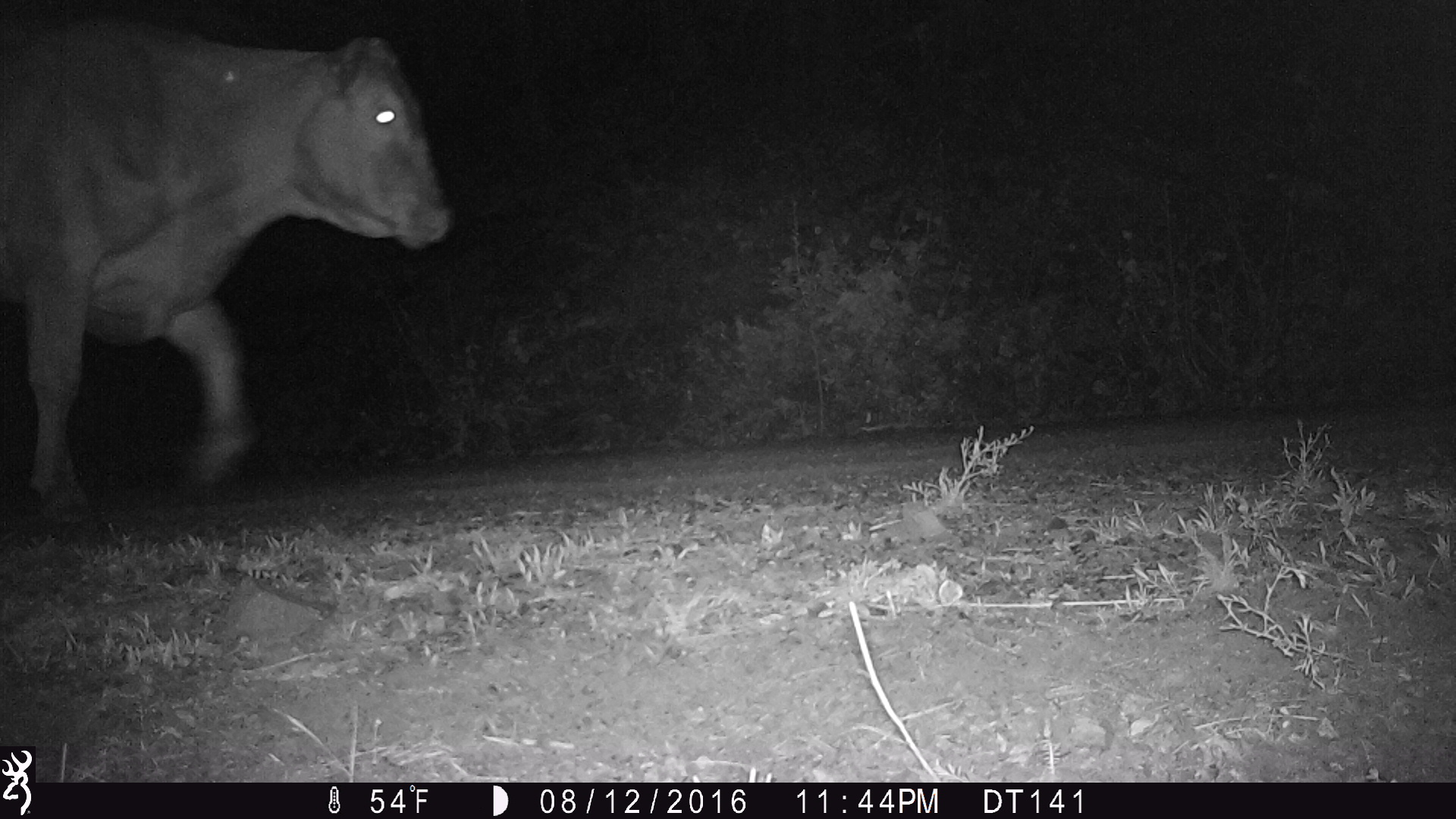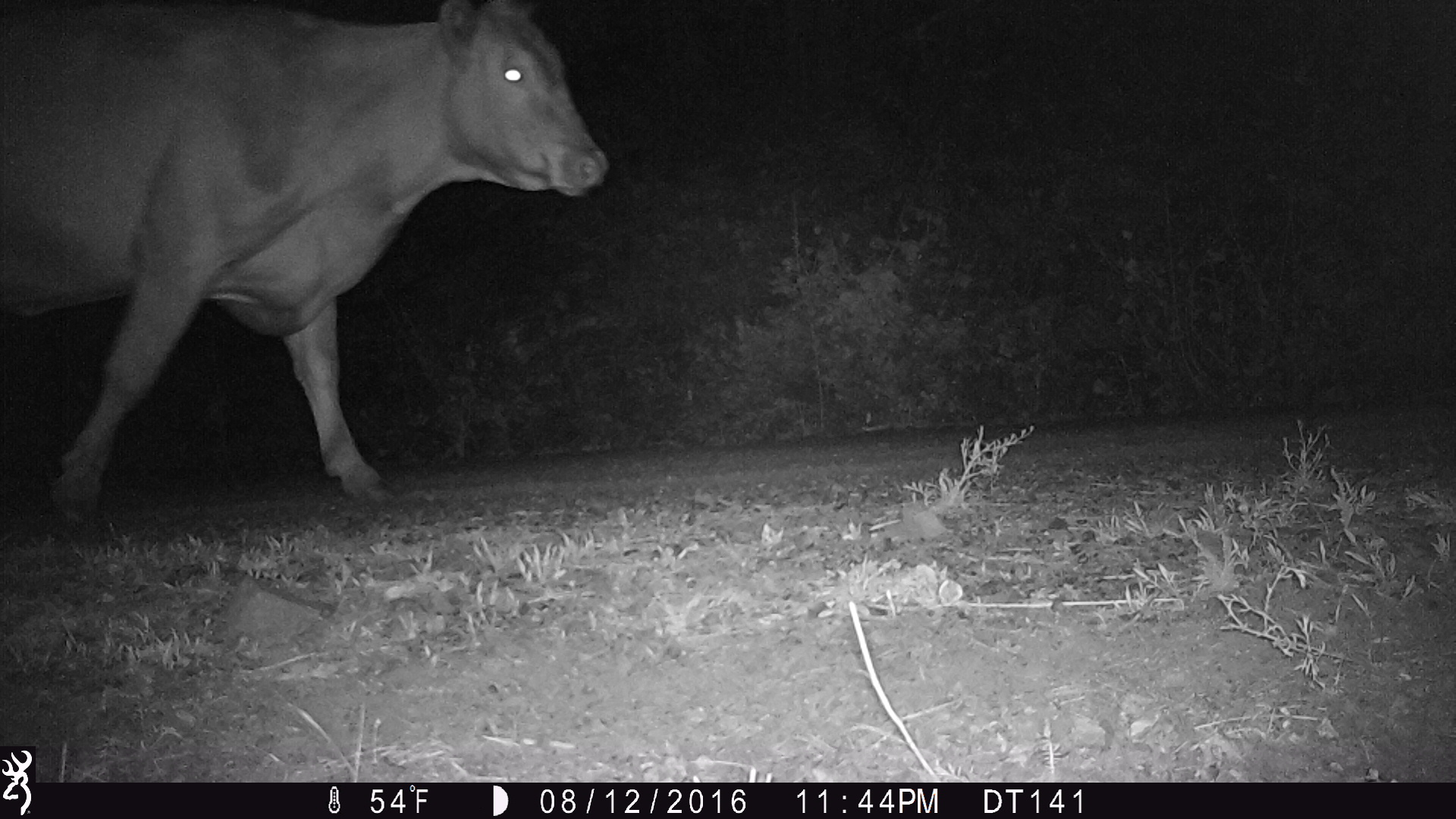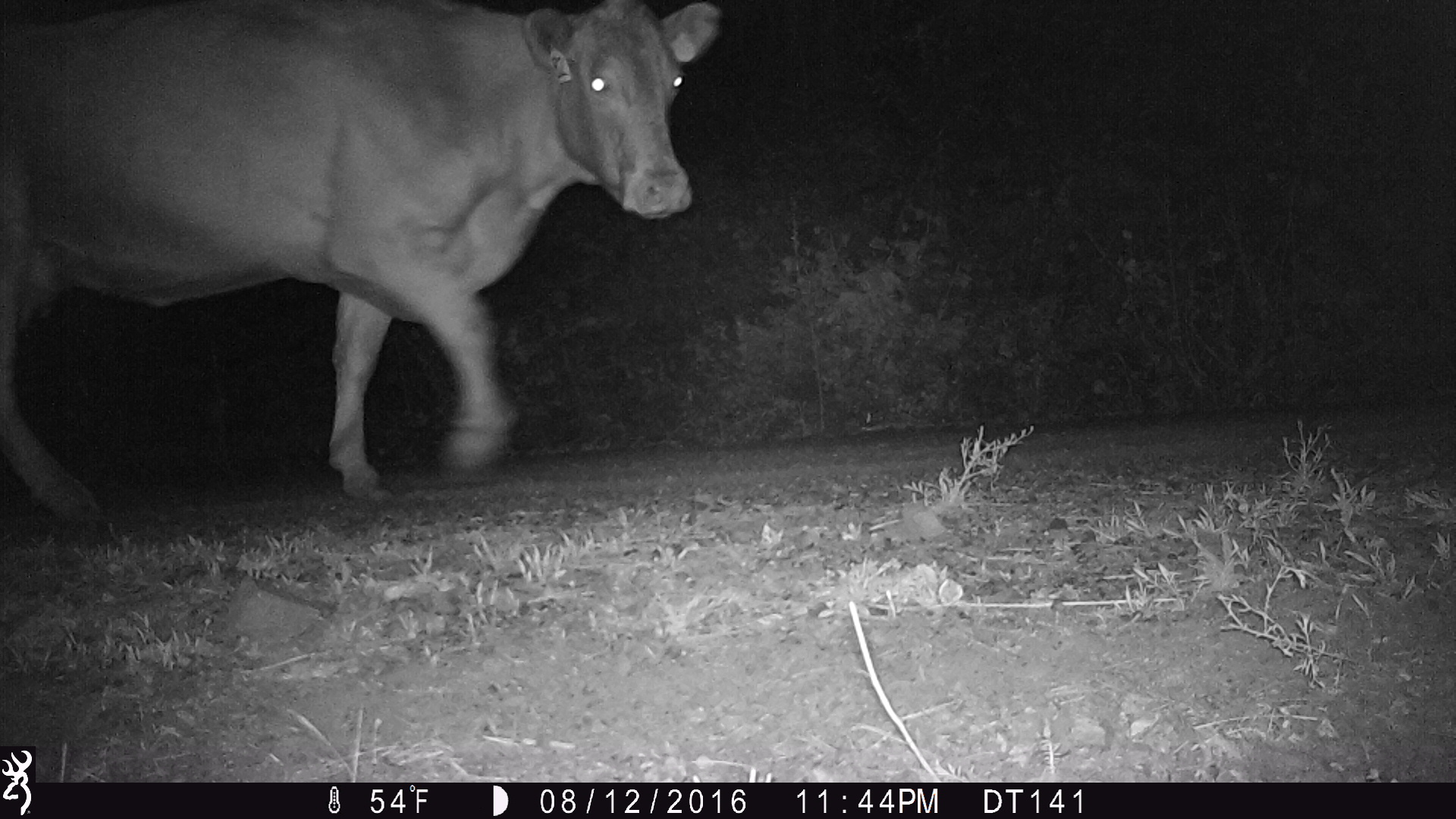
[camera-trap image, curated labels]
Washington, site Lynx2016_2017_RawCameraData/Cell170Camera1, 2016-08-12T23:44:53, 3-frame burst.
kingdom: Animalia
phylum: Chordata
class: Mammalia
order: Artiodactyla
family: Bovidae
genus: Bos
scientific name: Bos taurus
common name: domestic cattle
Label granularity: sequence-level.